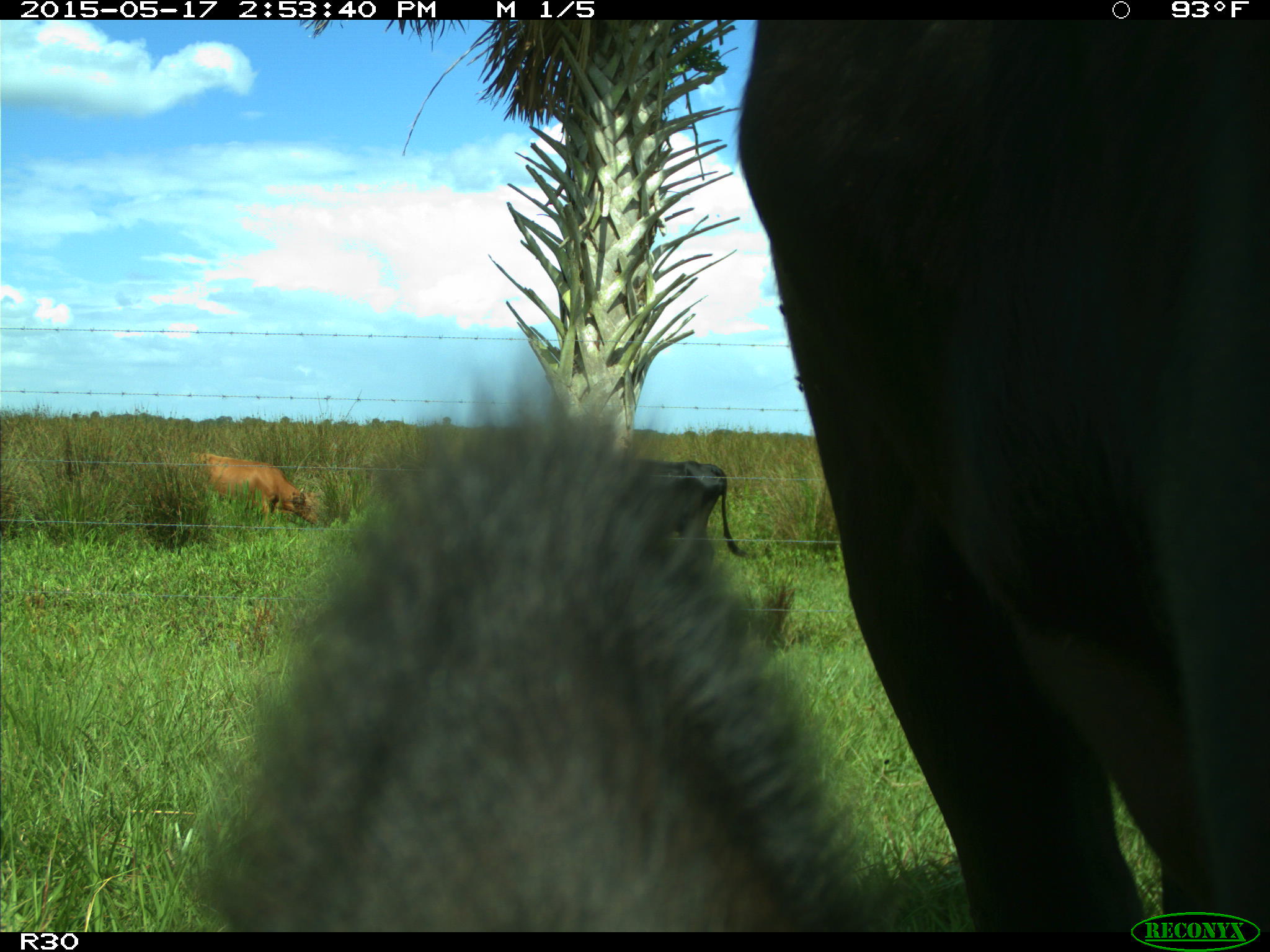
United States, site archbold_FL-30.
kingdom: Animalia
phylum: Chordata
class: Mammalia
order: Artiodactyla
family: Bovidae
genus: Bos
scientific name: Bos taurus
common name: domestic cow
Bos taurus (domestic cow).